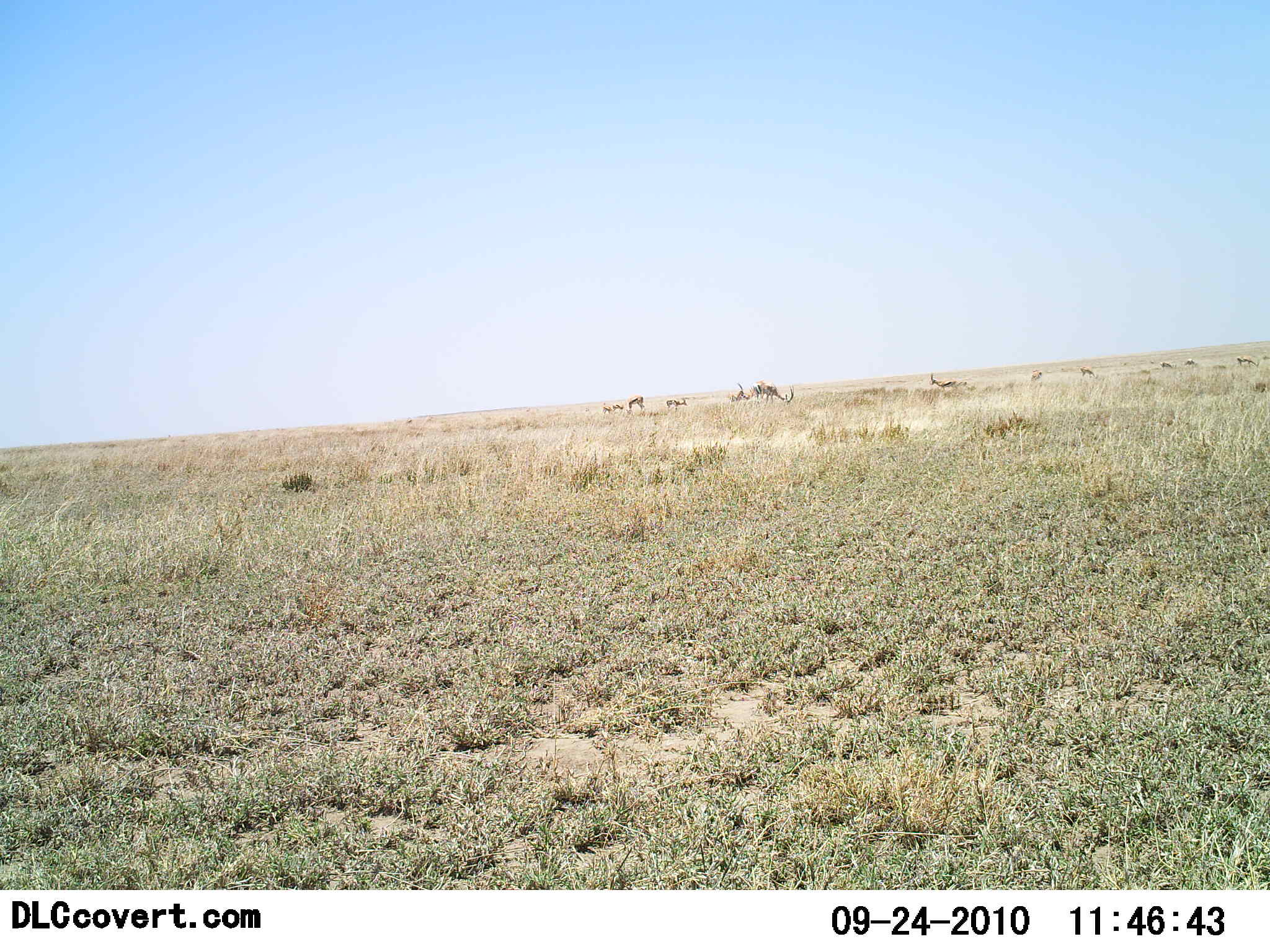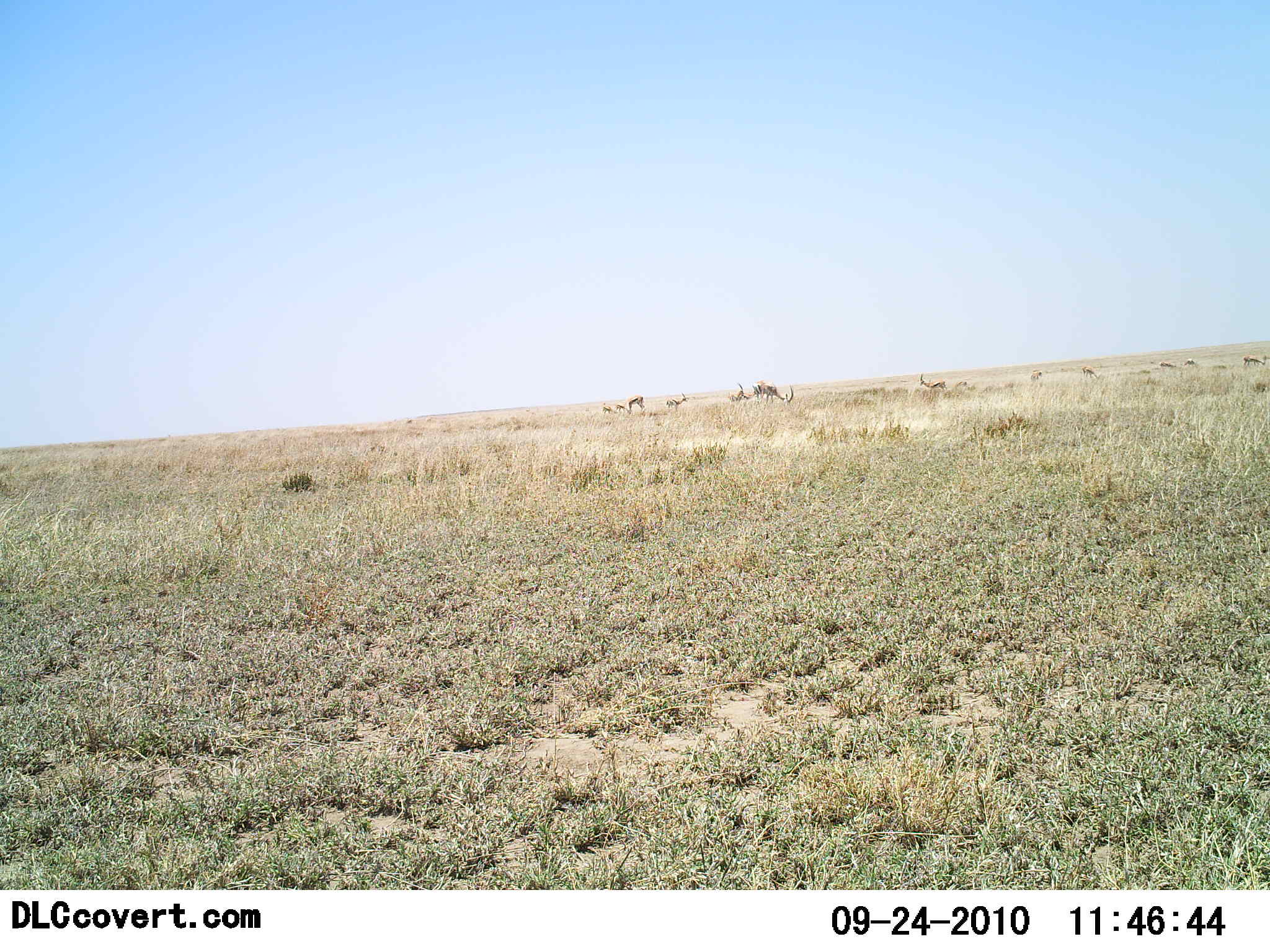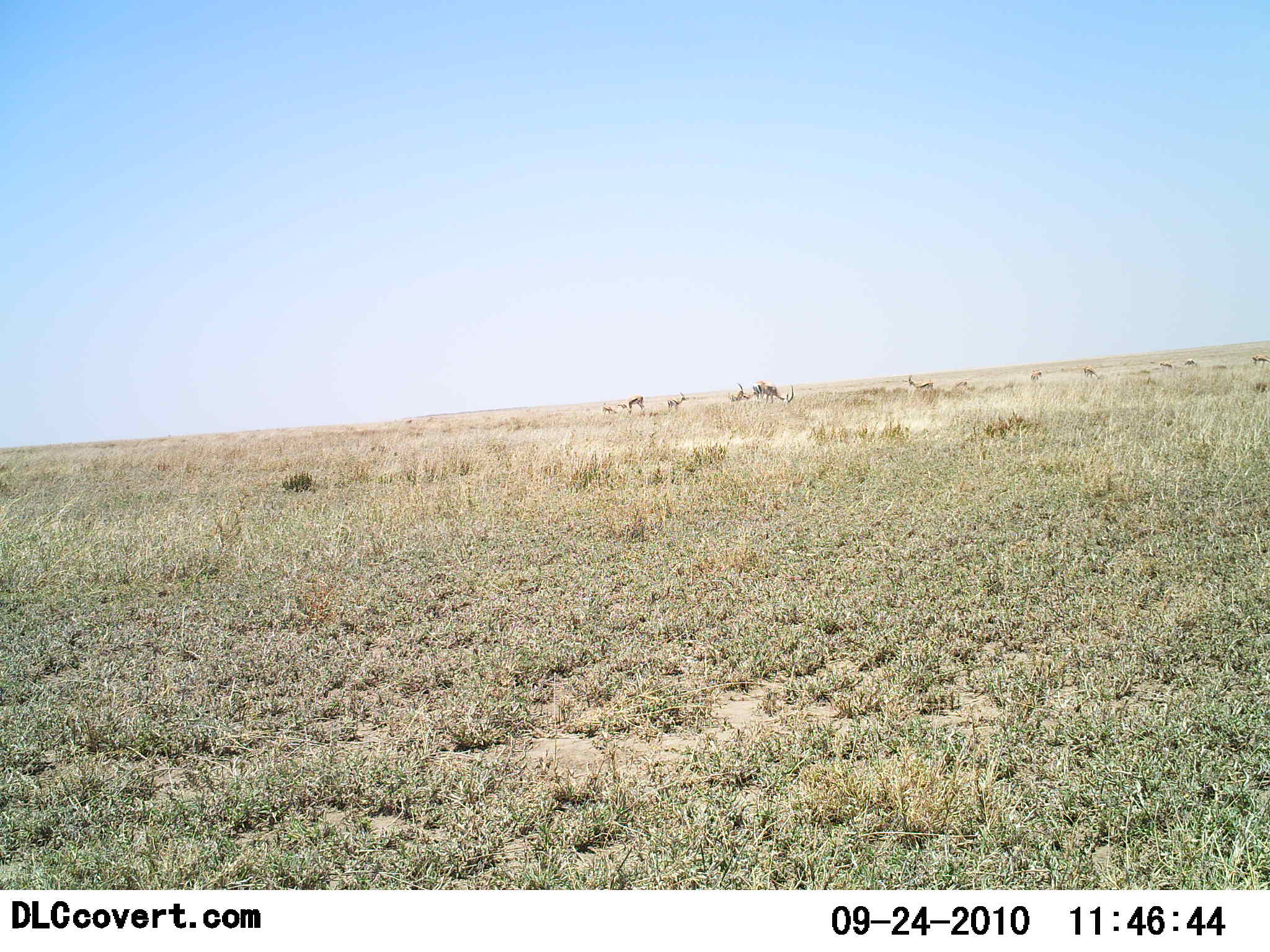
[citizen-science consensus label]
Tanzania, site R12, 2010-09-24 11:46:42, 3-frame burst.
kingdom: Animalia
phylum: Chordata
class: Mammalia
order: Artiodactyla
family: Bovidae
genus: Eudorcas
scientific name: Eudorcas thomsonii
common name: thomson's gazelle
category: gazellethomsons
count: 11-50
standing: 25%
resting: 0%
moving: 50%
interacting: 0%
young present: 0%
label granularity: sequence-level